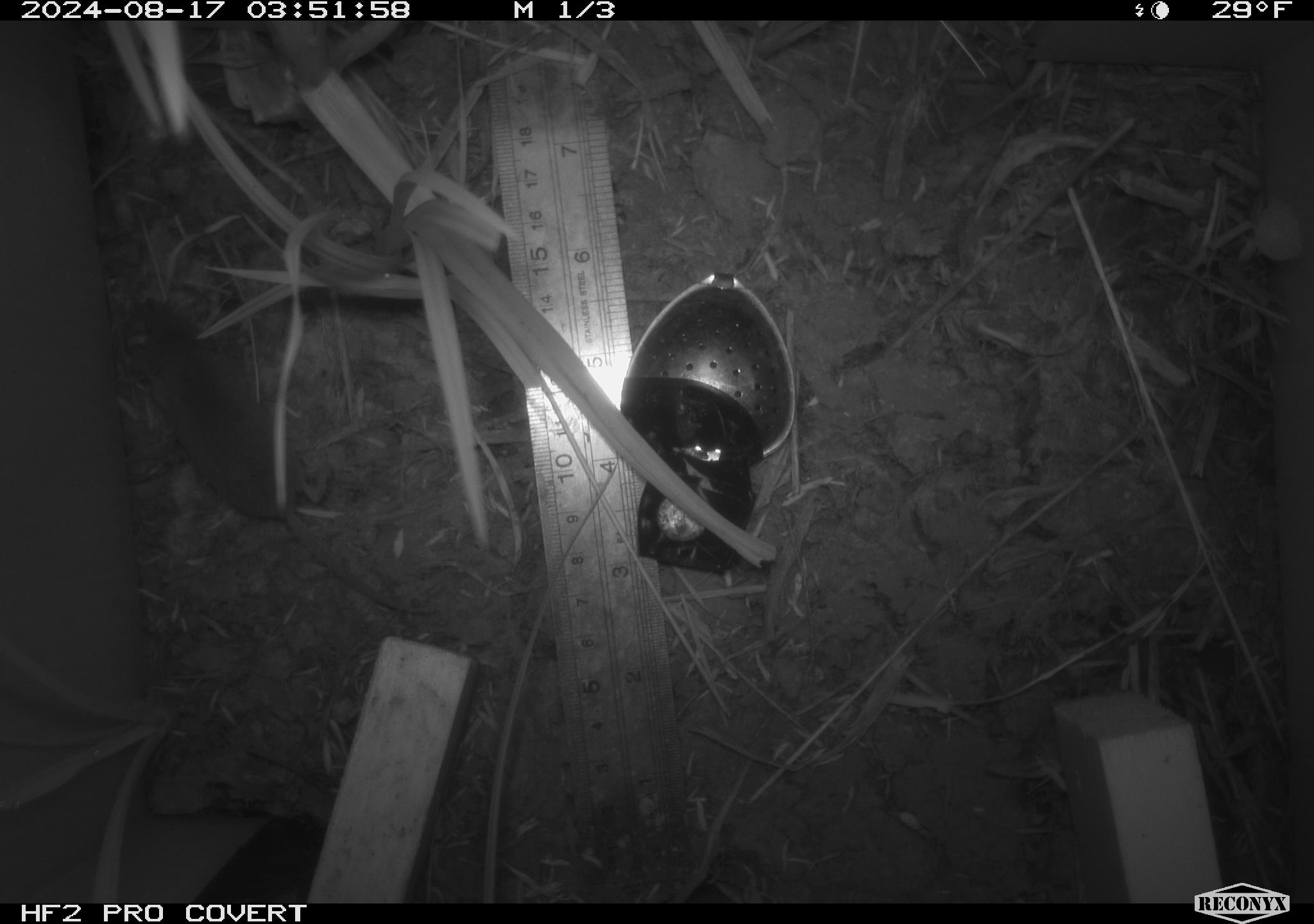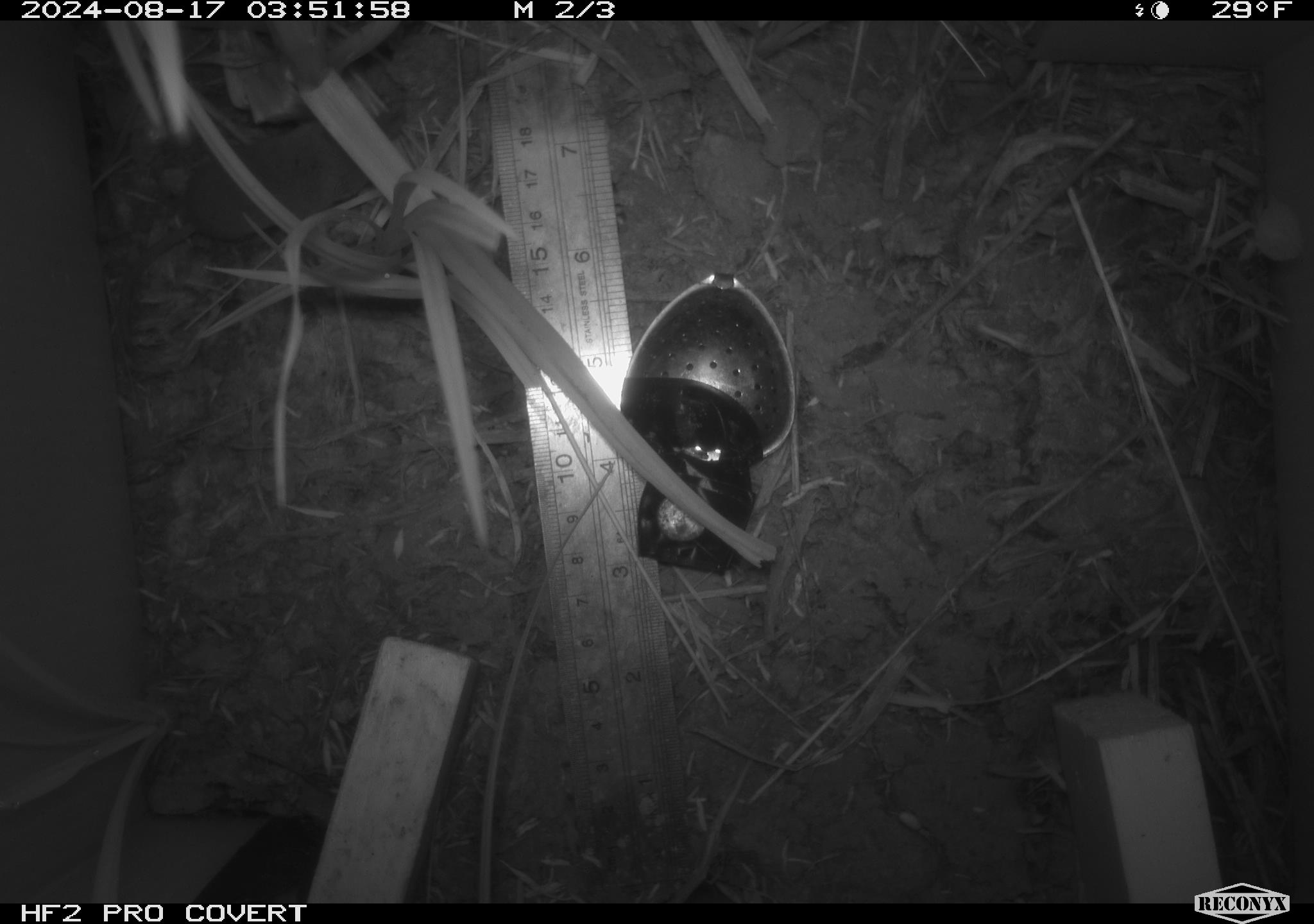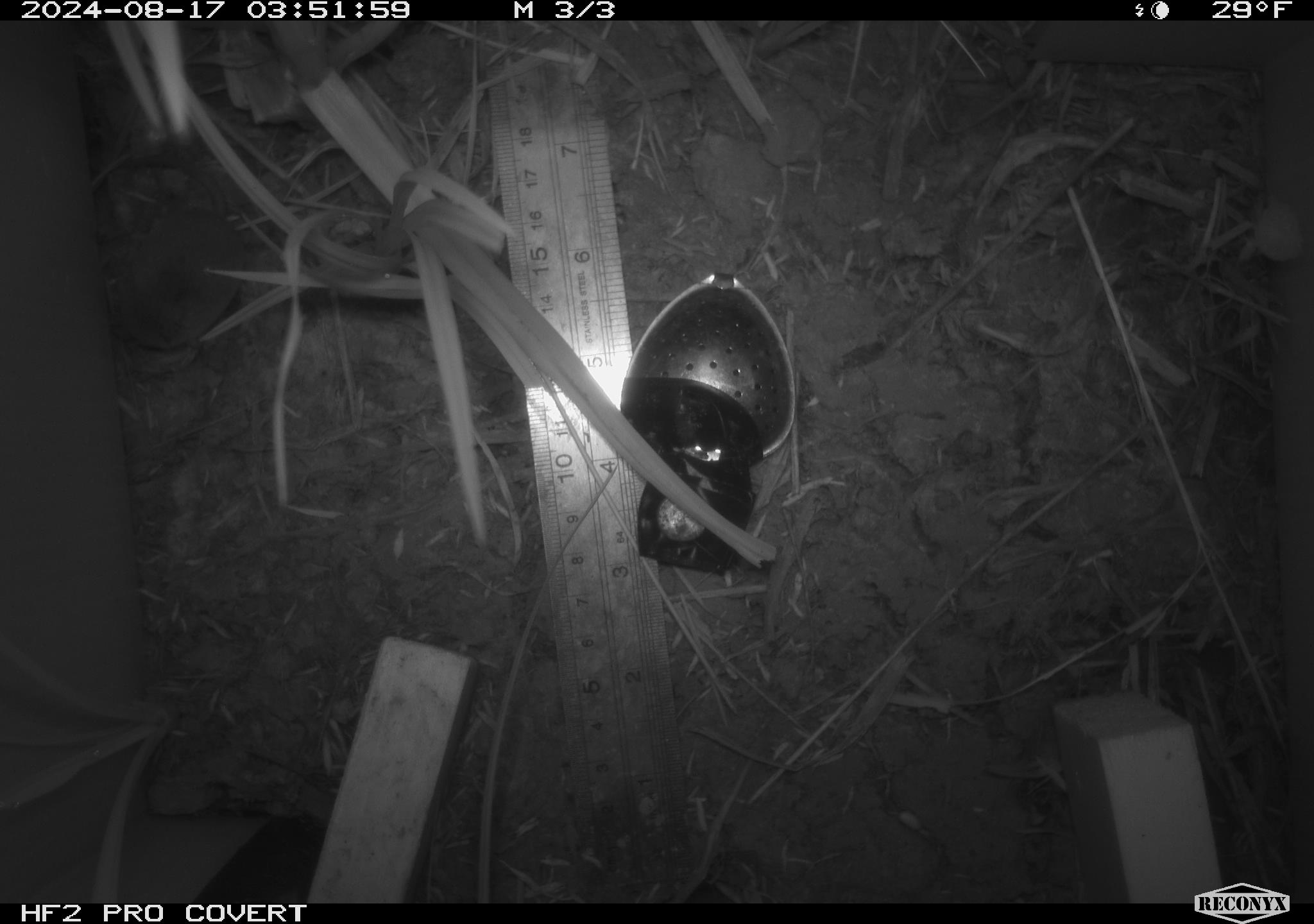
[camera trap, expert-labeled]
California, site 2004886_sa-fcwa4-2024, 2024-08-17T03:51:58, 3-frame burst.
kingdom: Animalia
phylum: Chordata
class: Mammalia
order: Rodentia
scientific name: Rodentia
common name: rodent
Rodent (Rodentia).